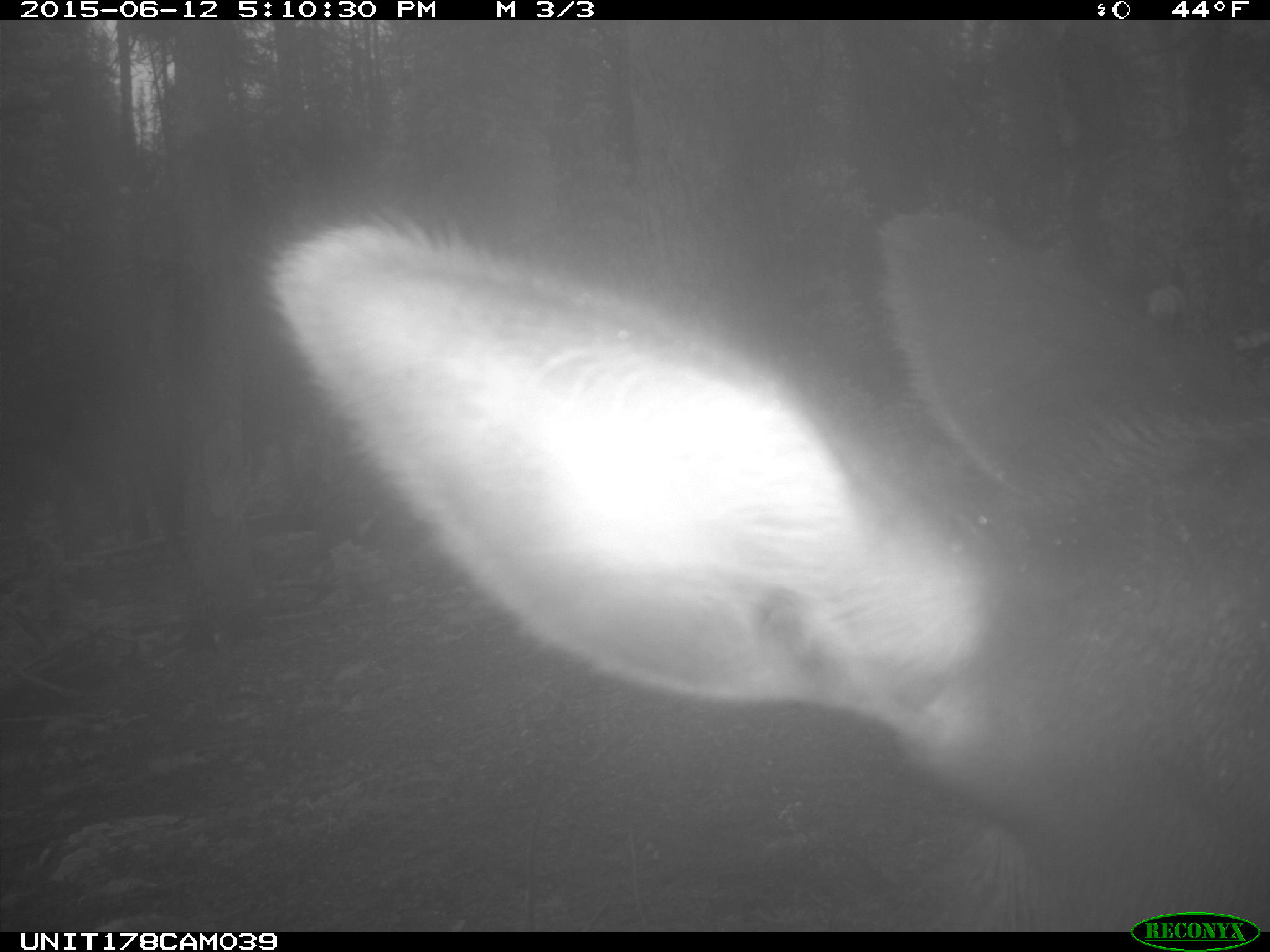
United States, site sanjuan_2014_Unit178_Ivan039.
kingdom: Animalia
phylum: Chordata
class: Mammalia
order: Artiodactyla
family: Cervidae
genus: Cervus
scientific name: Cervus elaphus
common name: red deer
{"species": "Cervus elaphus (red deer)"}